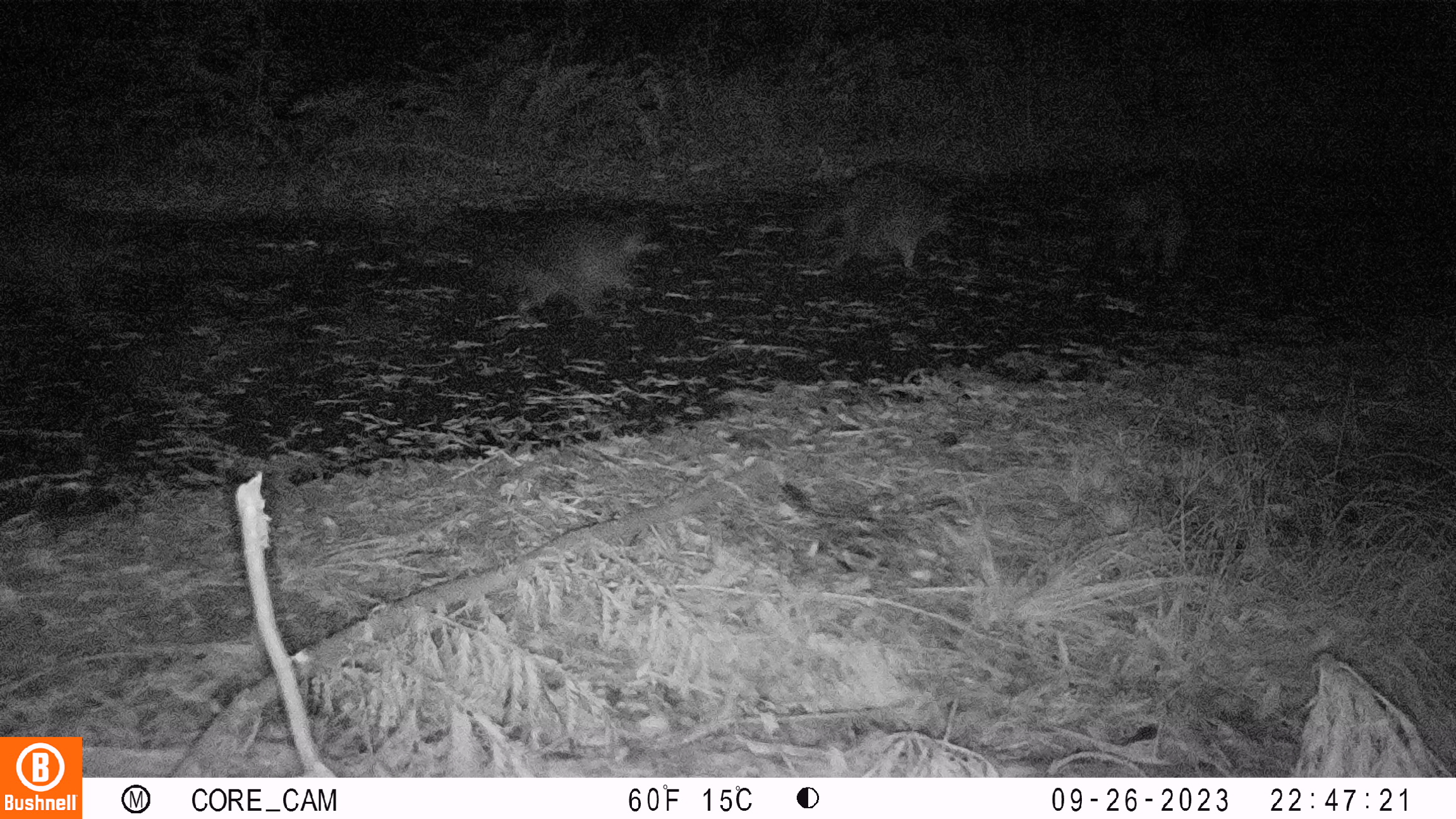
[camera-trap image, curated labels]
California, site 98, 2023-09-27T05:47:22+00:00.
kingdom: Animalia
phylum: Chordata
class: Mammalia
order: Carnivora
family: Procyonidae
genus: Procyon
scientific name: Procyon lotor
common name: raccoon